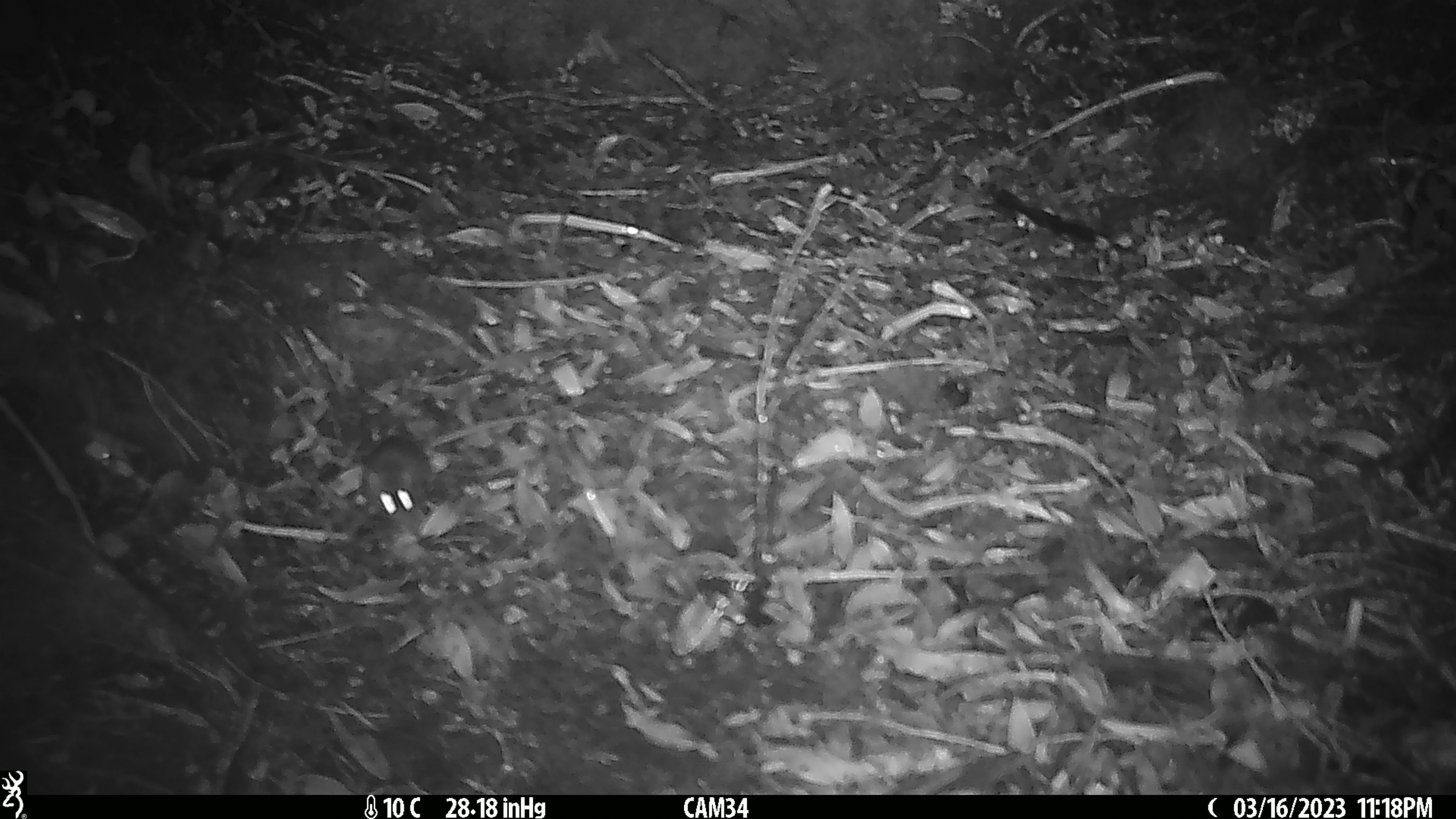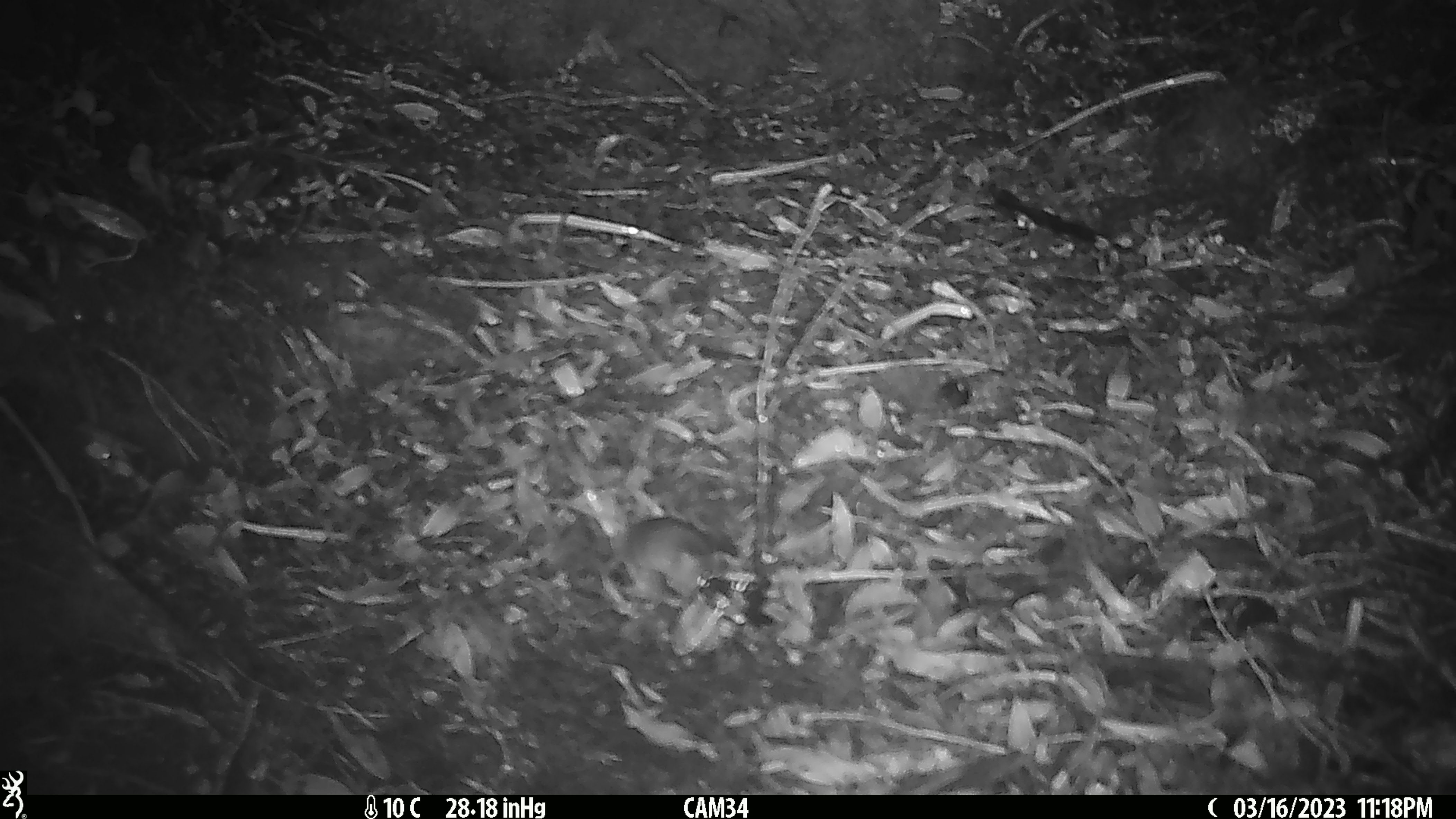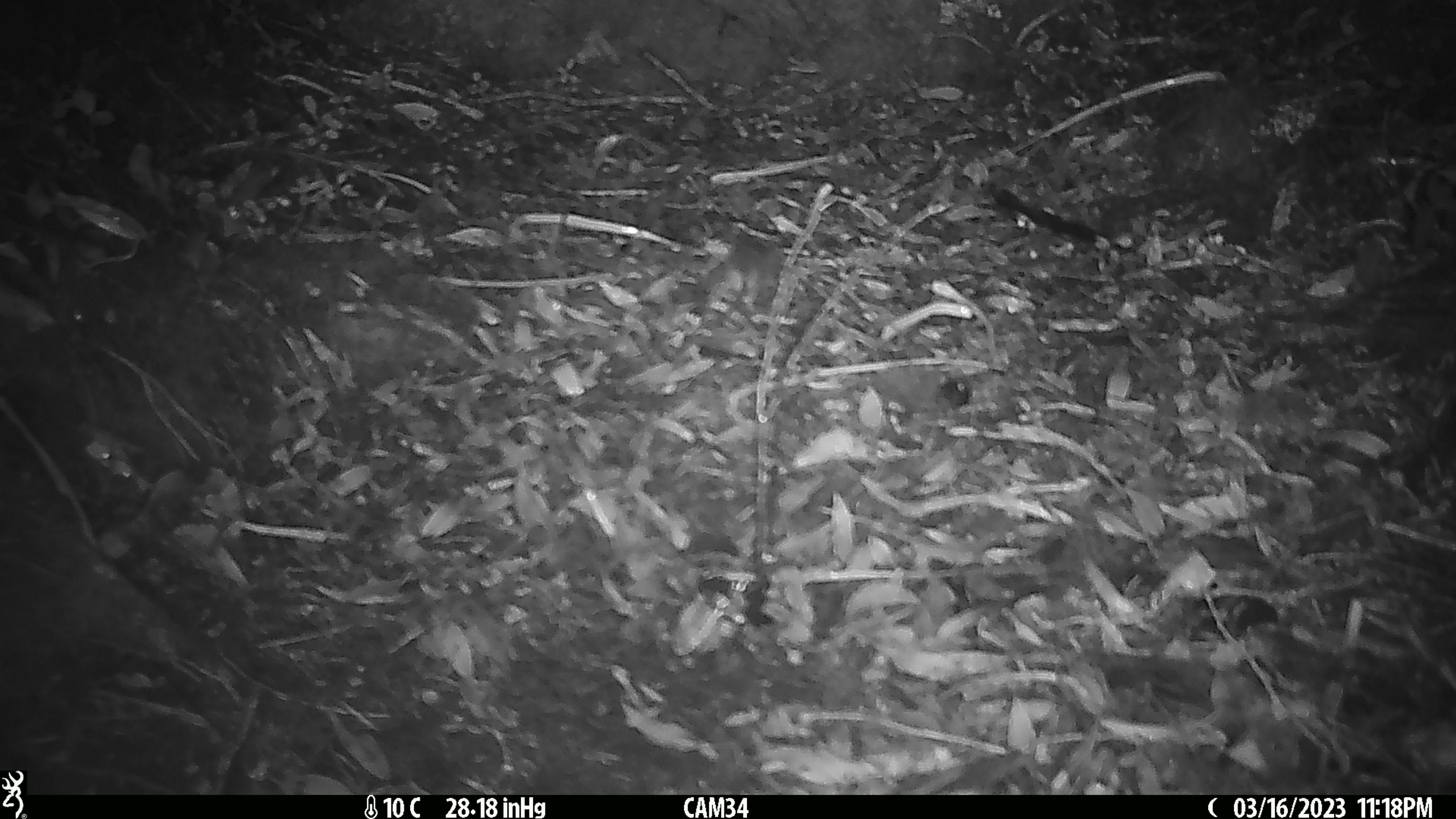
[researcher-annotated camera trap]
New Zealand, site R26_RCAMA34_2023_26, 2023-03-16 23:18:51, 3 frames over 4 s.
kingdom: Animalia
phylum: Chordata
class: Mammalia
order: Rodentia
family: Muridae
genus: Mus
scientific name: Mus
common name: mouse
Mouse (Mus).